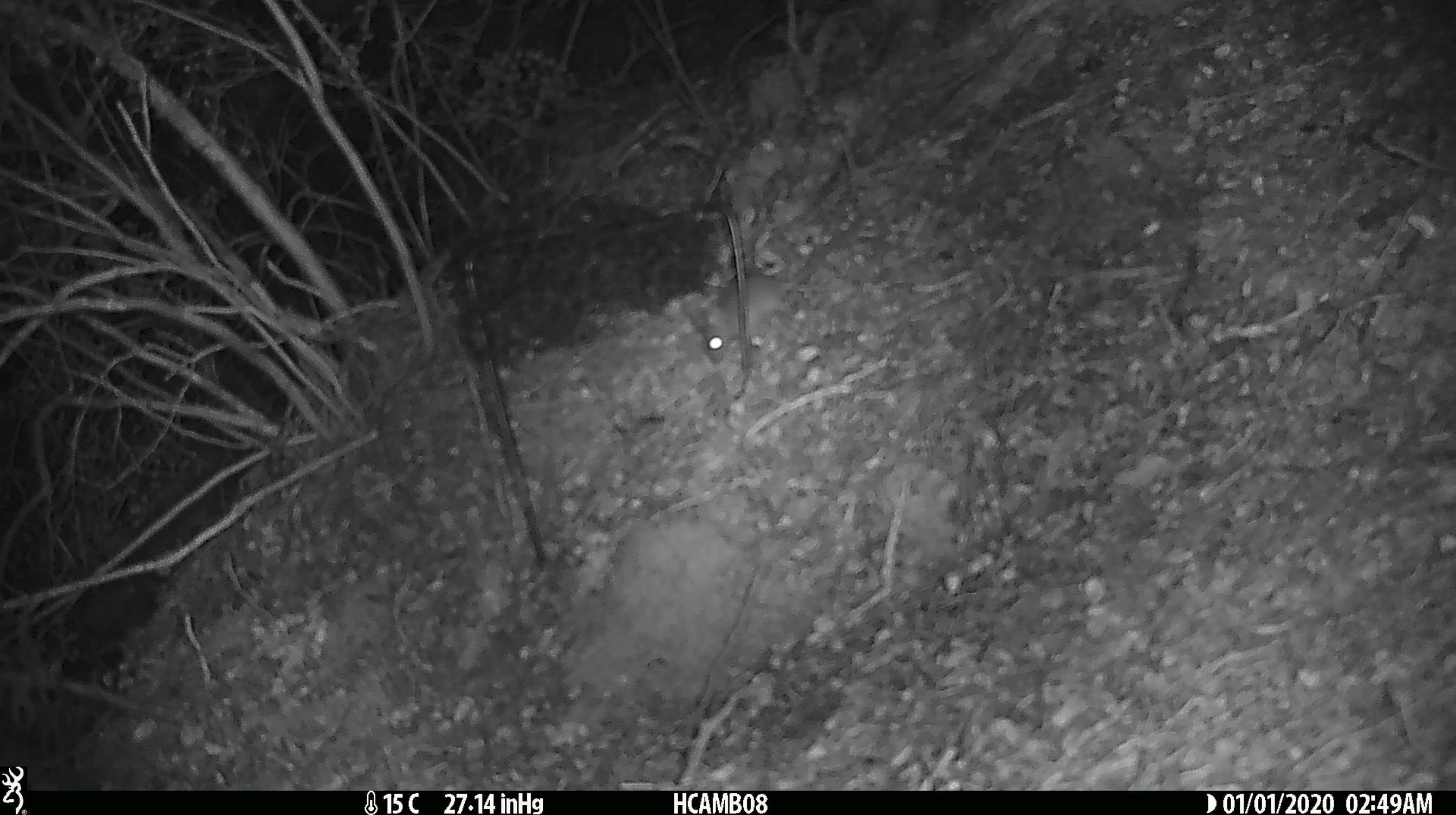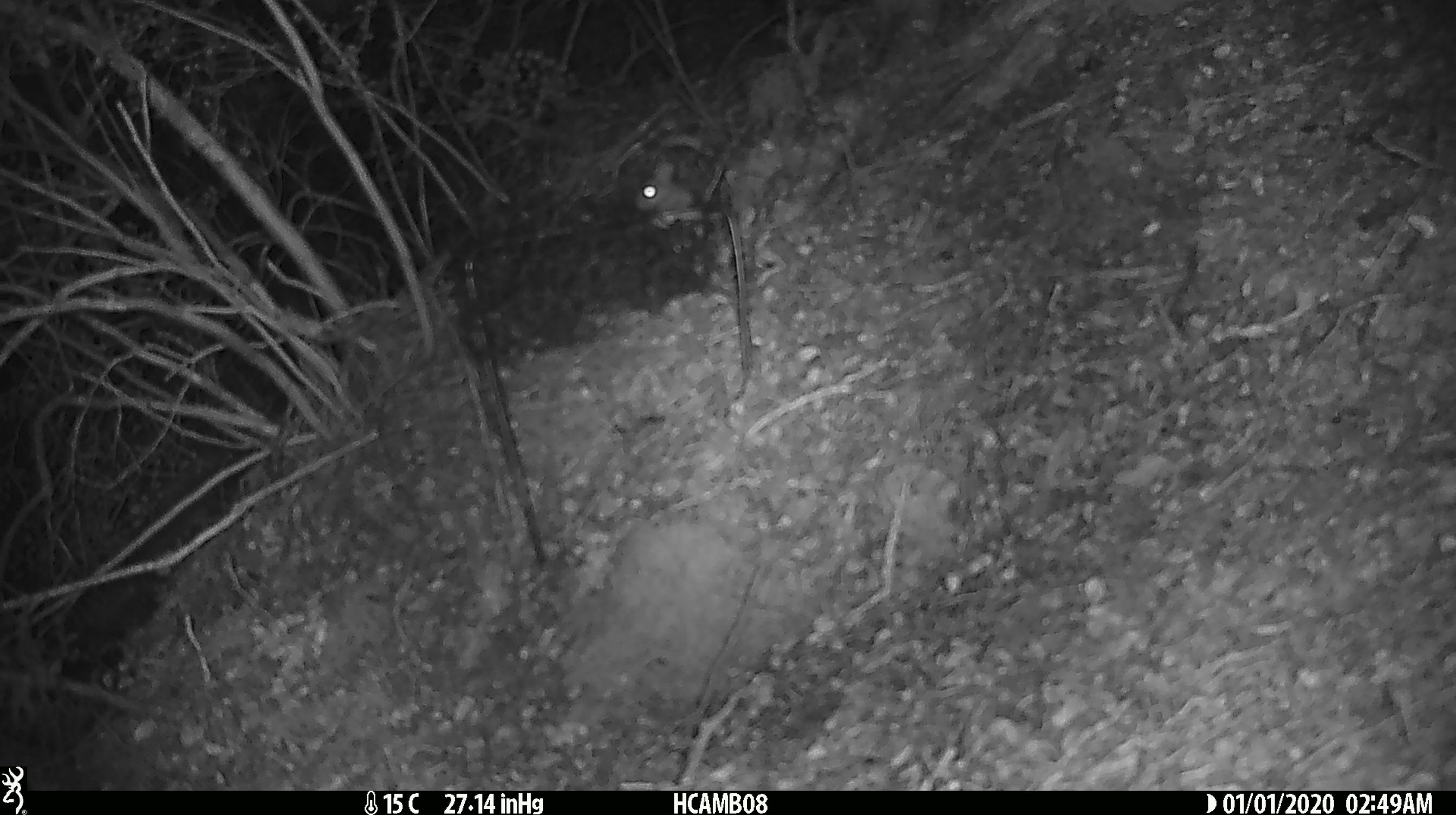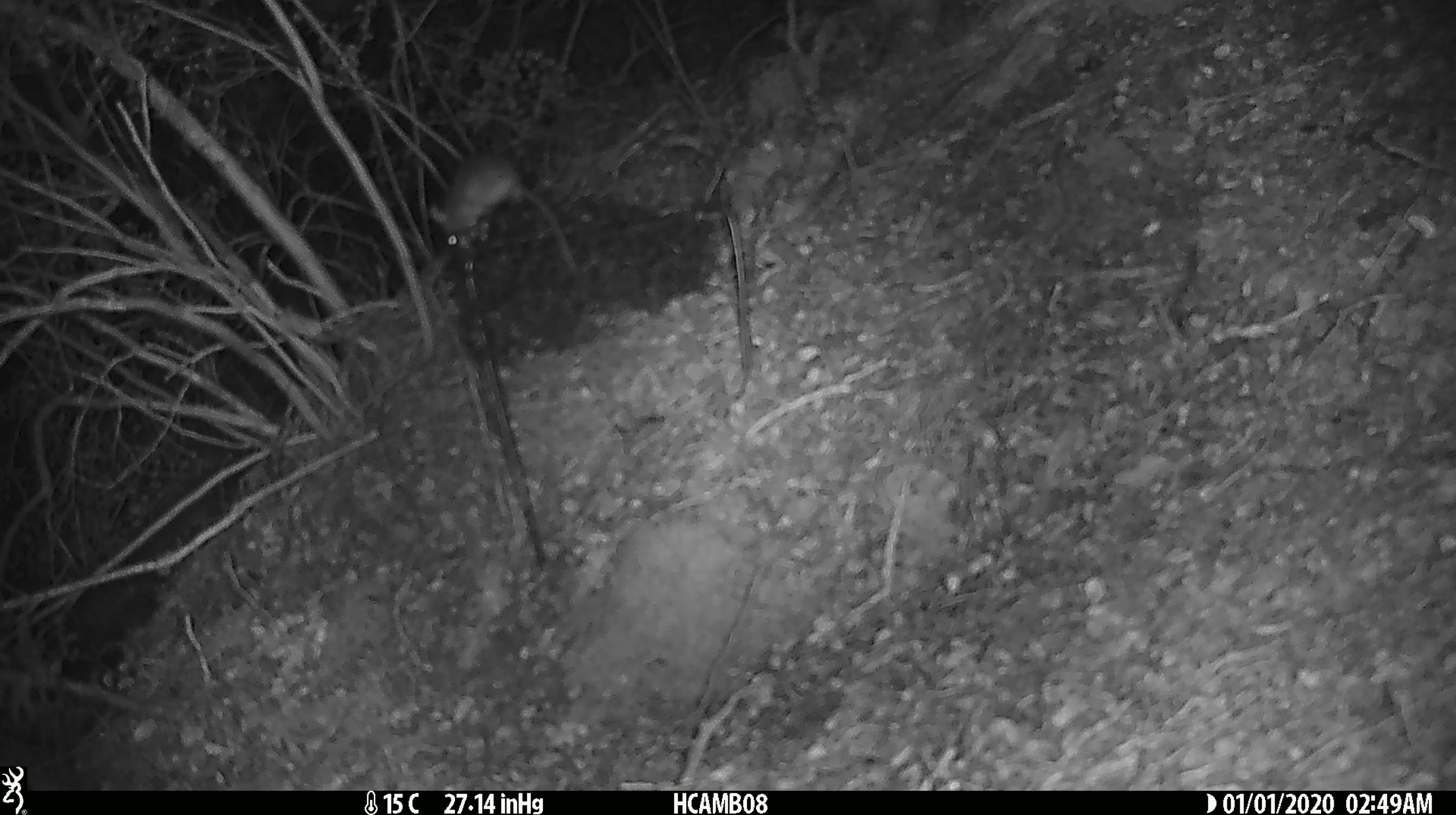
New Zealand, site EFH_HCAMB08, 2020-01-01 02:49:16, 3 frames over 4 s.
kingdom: Animalia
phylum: Chordata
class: Mammalia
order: Rodentia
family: Muridae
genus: Mus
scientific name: Mus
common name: mouse